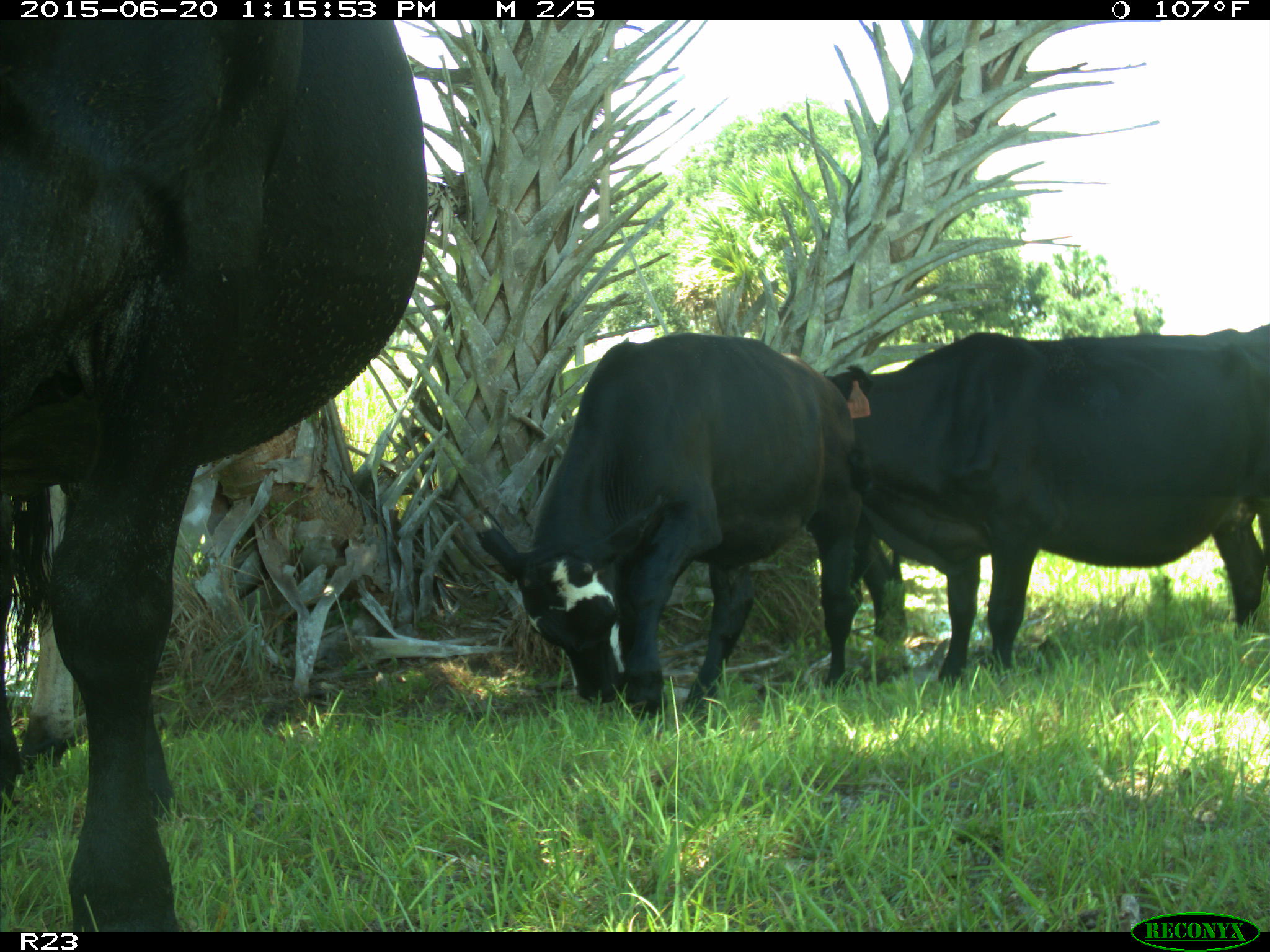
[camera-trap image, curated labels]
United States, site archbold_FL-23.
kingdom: Animalia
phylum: Chordata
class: Mammalia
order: Artiodactyla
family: Bovidae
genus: Bos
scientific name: Bos taurus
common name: domestic cow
Bos taurus (domestic cow).